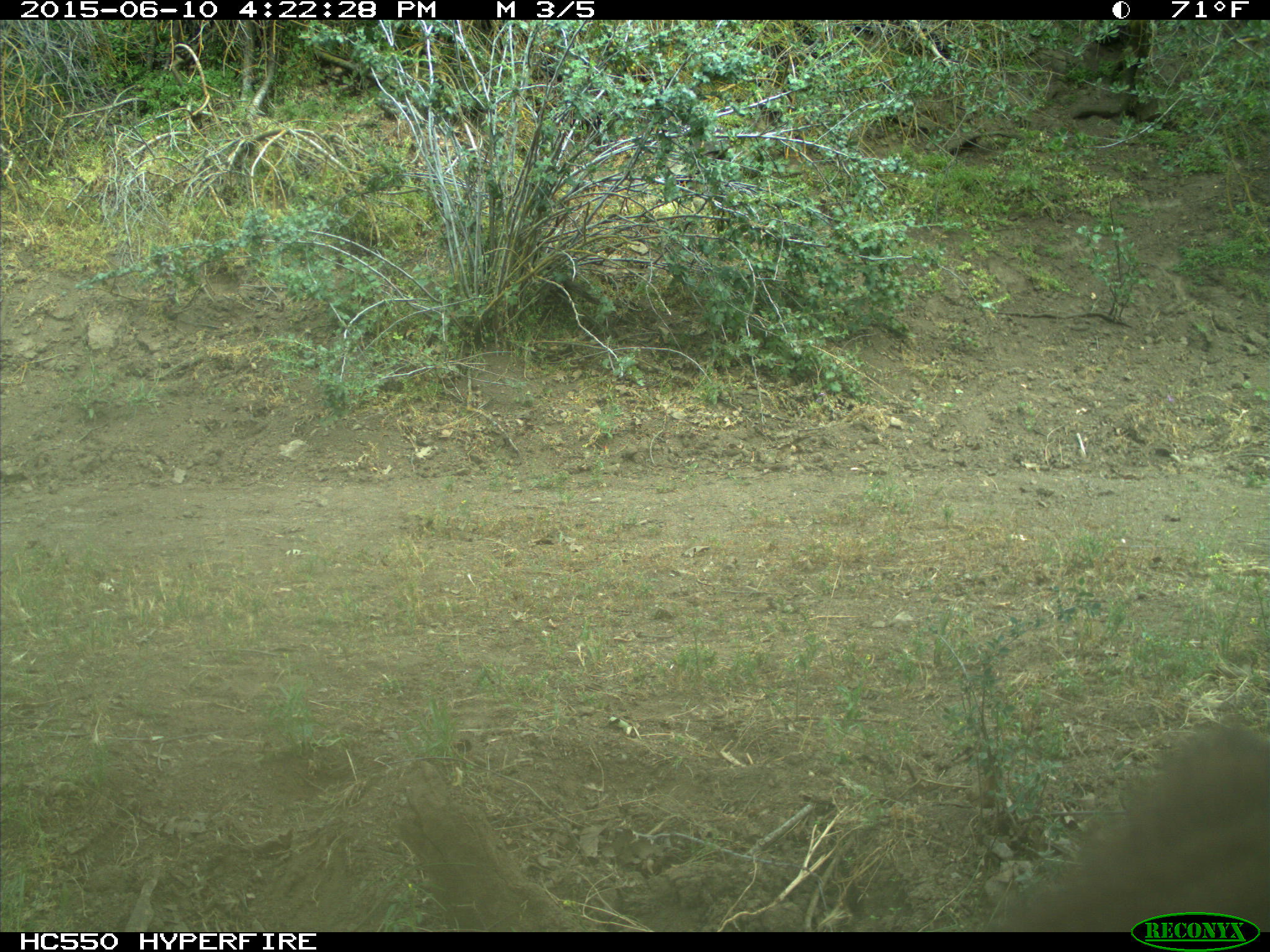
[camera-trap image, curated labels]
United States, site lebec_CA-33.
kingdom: Animalia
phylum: Chordata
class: Mammalia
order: Carnivora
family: Ursidae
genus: Ursus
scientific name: Ursus americanus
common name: american black bear